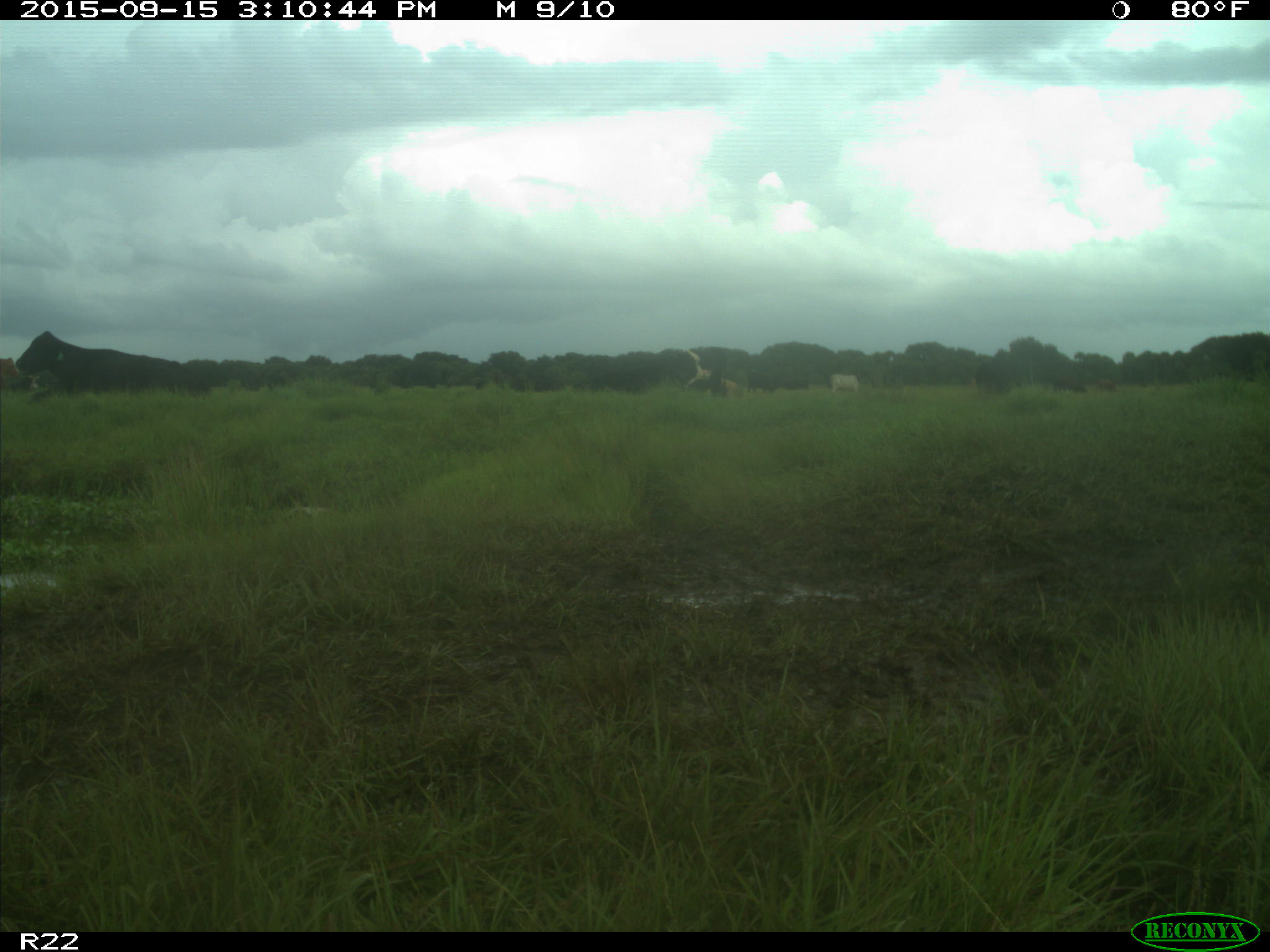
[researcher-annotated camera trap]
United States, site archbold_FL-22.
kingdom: Animalia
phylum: Chordata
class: Mammalia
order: Artiodactyla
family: Bovidae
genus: Bos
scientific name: Bos taurus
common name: domestic cow